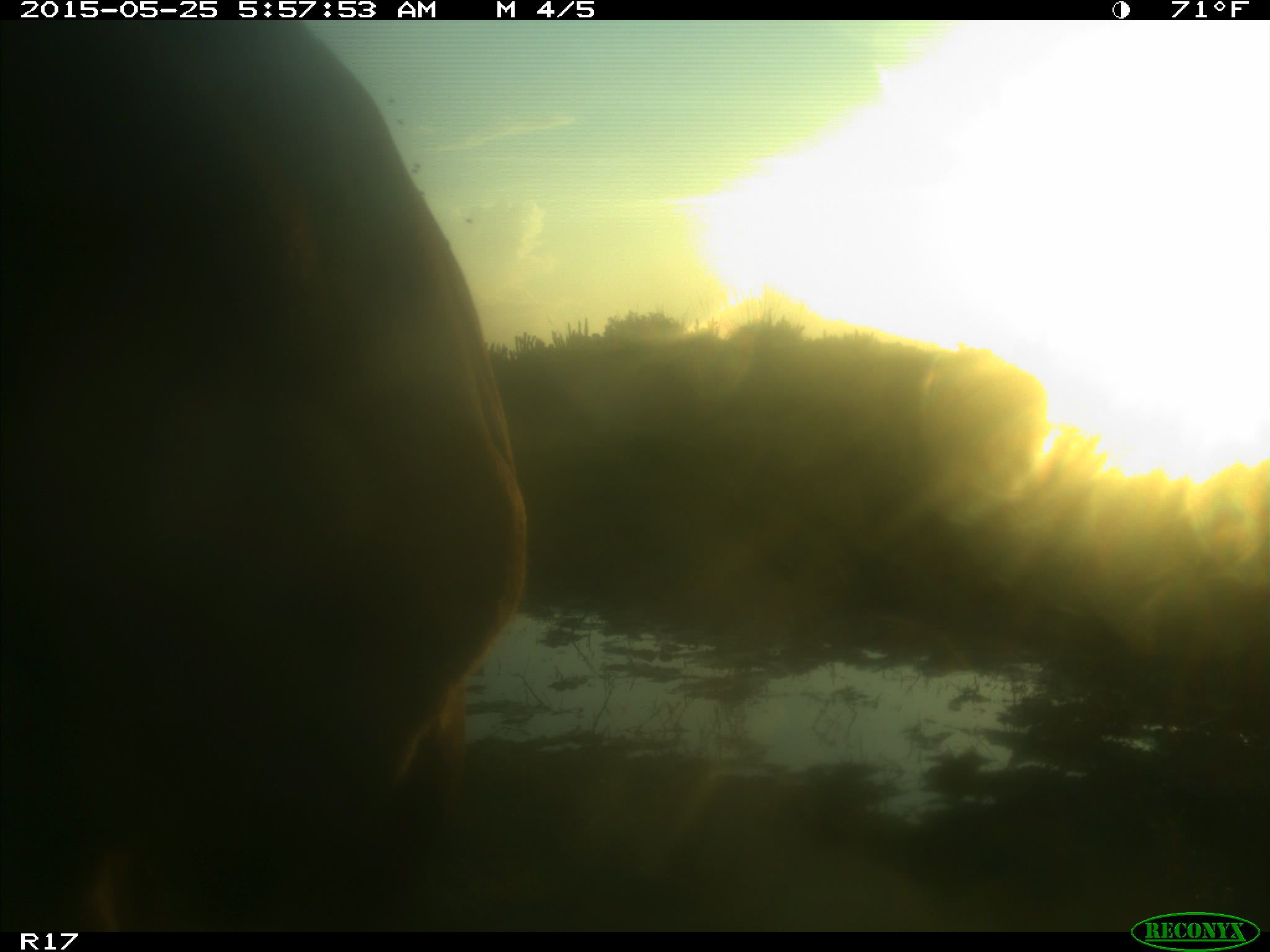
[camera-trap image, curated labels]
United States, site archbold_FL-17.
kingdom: Animalia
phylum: Chordata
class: Mammalia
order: Artiodactyla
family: Bovidae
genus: Bos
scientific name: Bos taurus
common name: domestic cow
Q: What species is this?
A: Bos taurus (domestic cow).